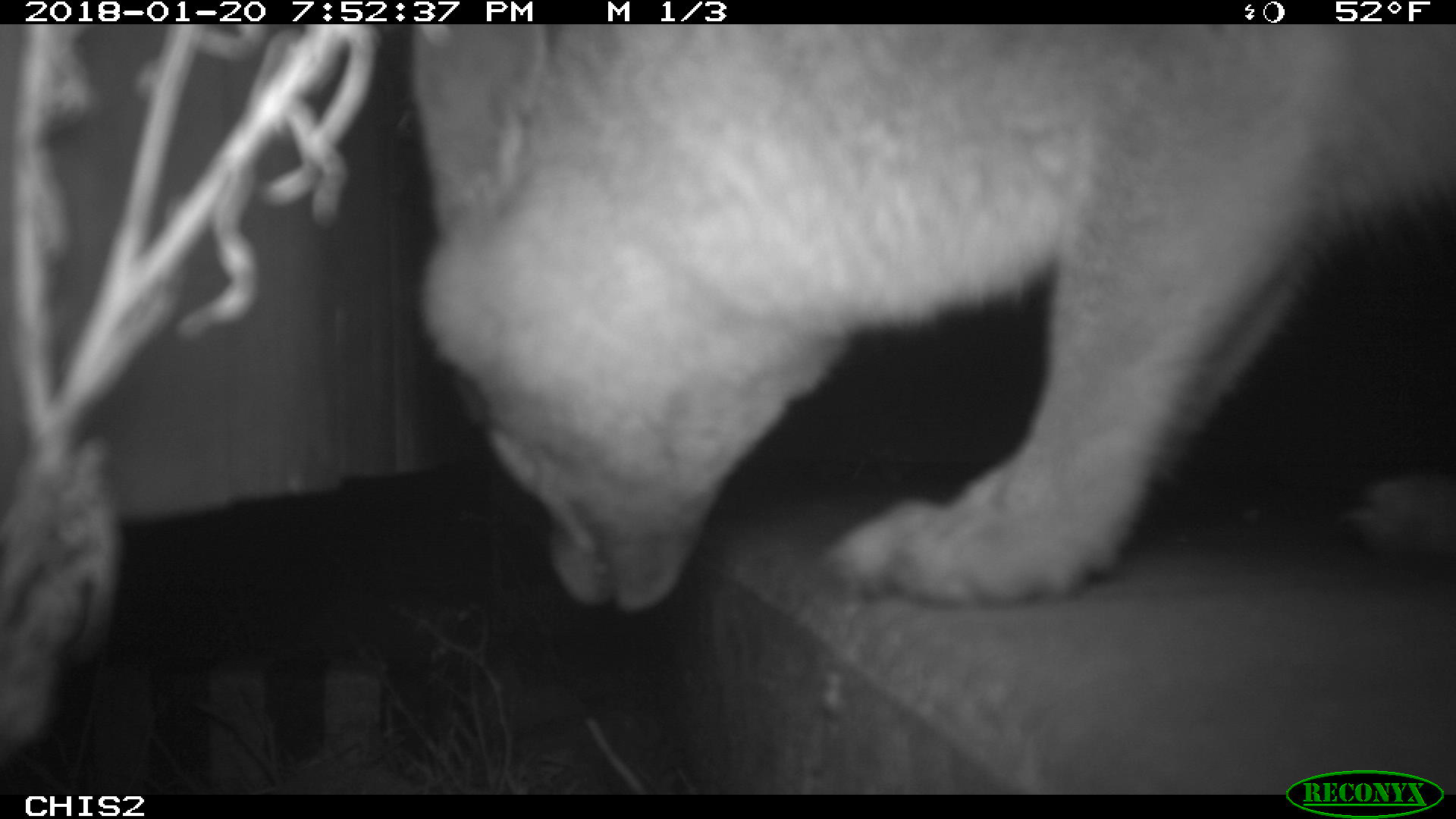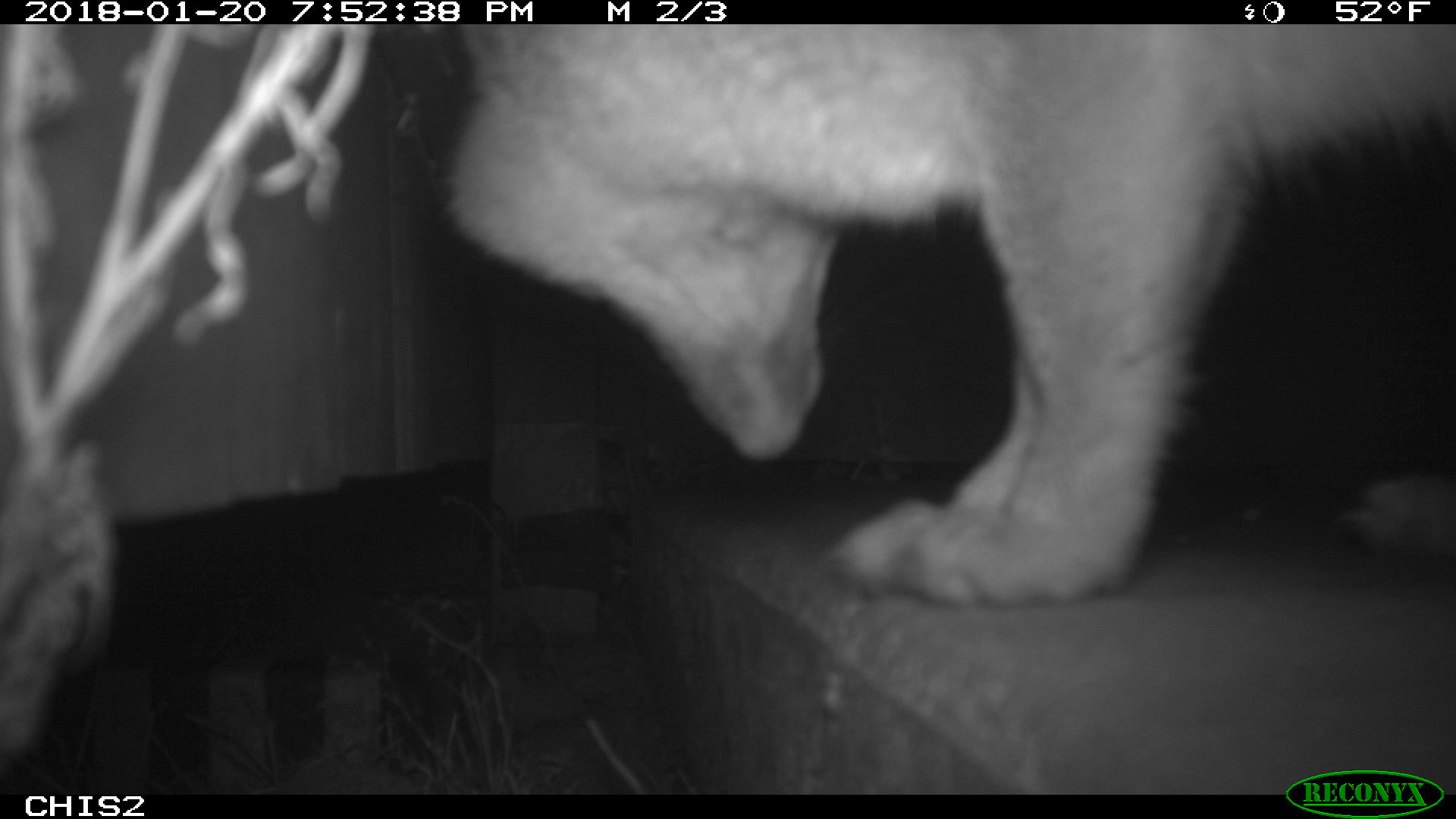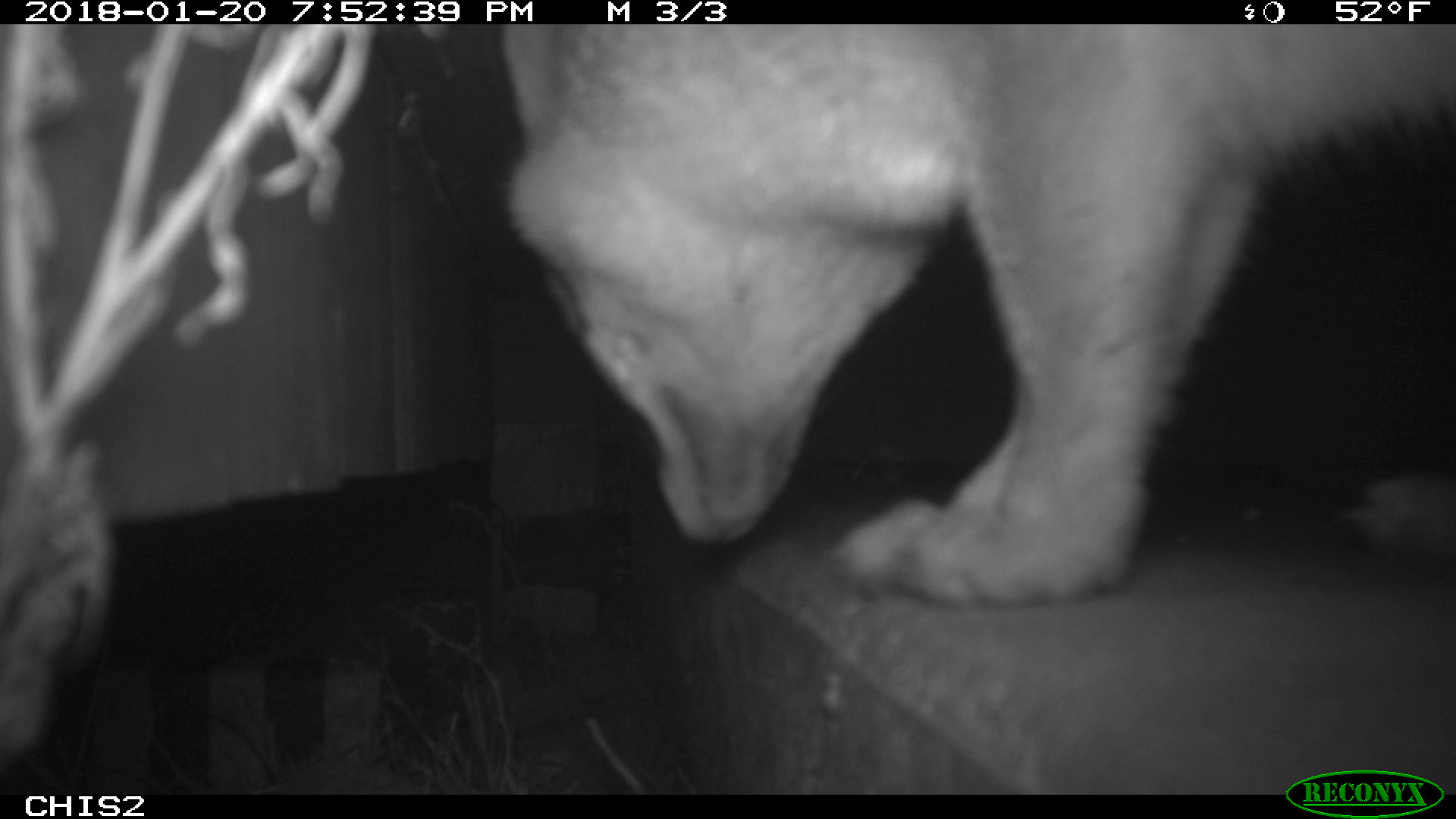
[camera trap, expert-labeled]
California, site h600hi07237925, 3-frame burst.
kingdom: Animalia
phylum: Chordata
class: Mammalia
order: Carnivora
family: Canidae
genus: Urocyon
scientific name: Urocyon littoralis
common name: island fox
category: fox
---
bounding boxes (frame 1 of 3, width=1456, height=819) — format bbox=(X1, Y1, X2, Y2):
fox: bbox=(410, 27, 1454, 608)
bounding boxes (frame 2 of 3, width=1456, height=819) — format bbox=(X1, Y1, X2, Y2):
fox: bbox=(444, 24, 1455, 606)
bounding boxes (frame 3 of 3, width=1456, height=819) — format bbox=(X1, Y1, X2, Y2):
fox: bbox=(498, 25, 1454, 606)